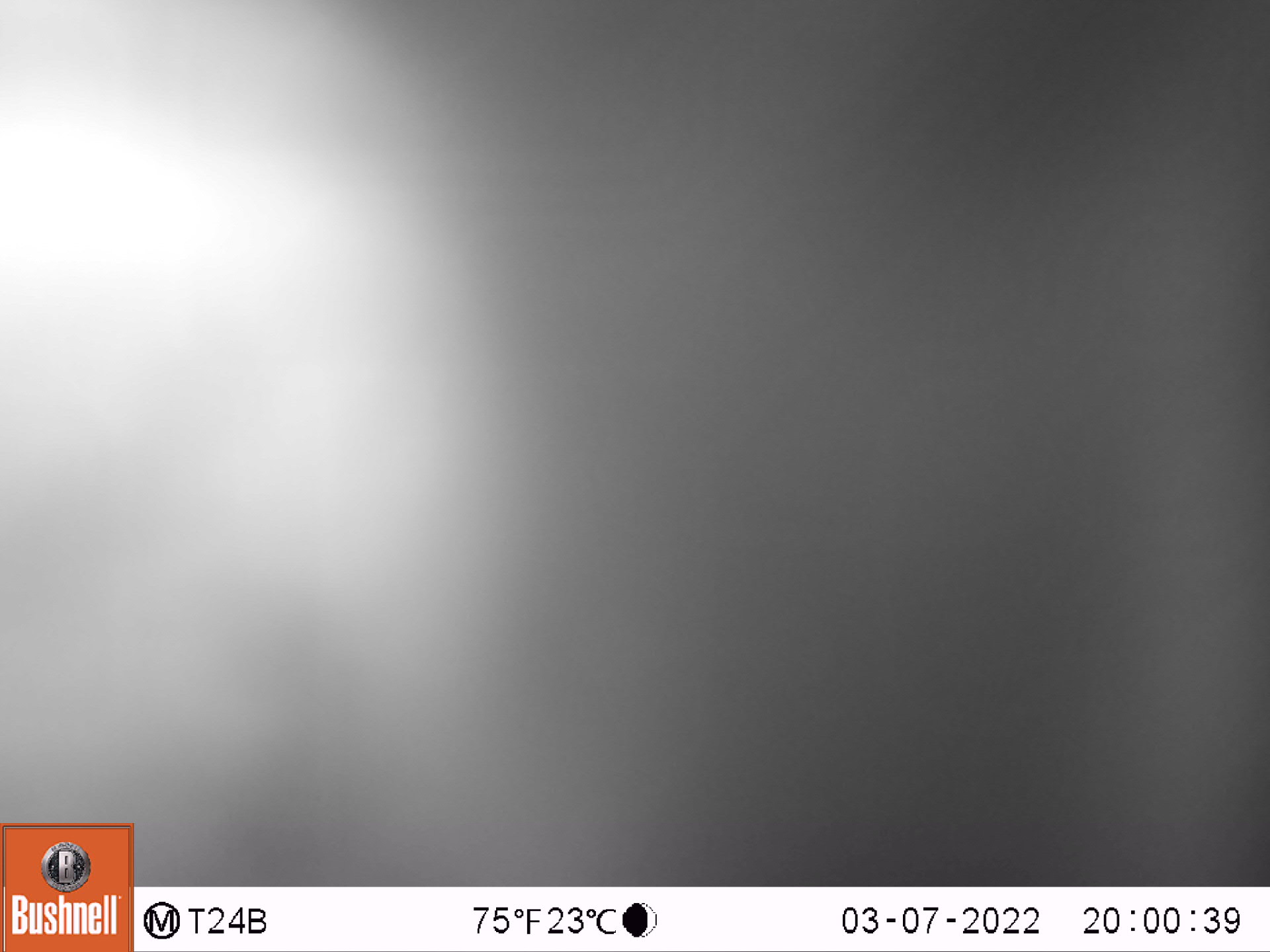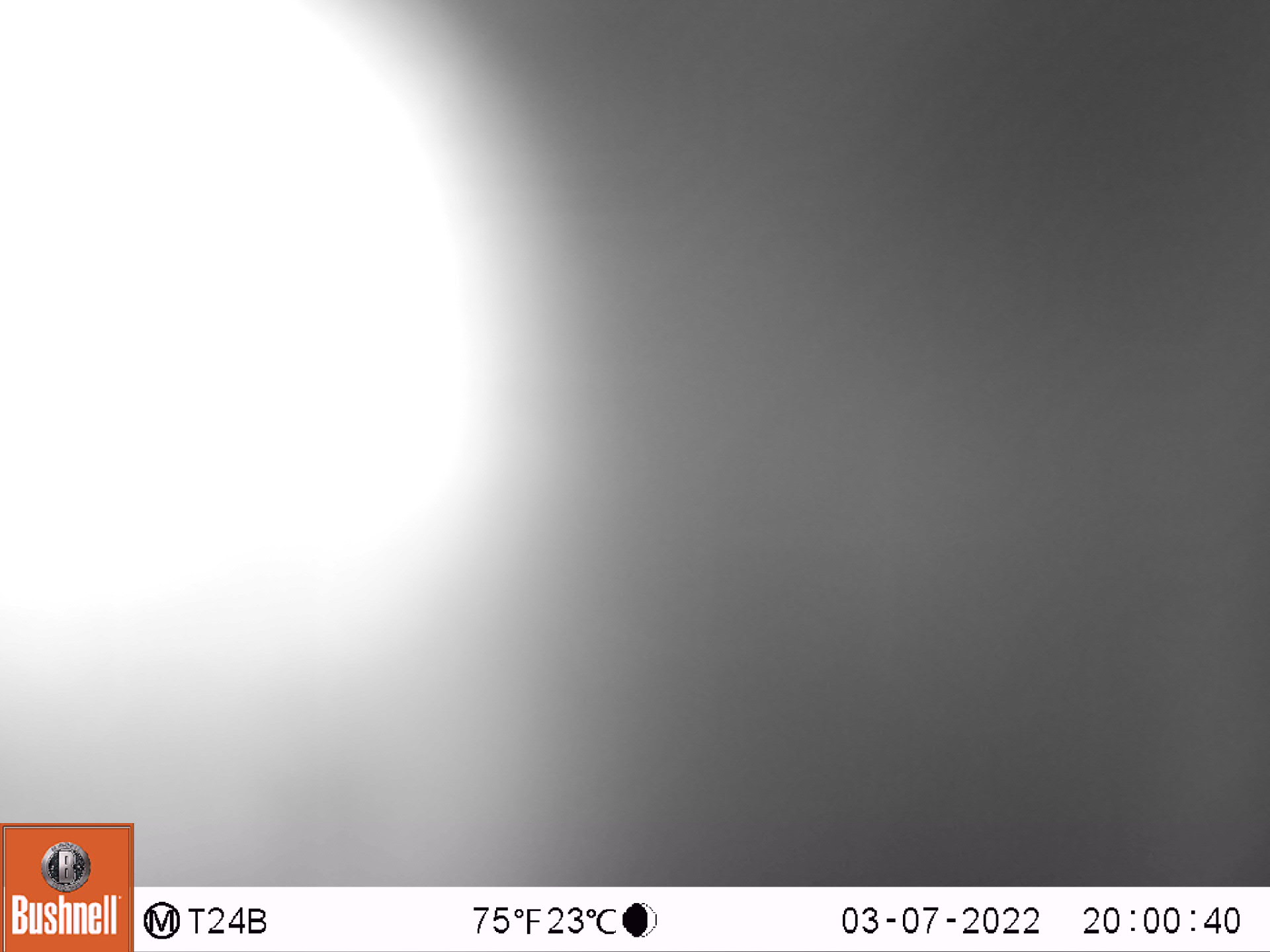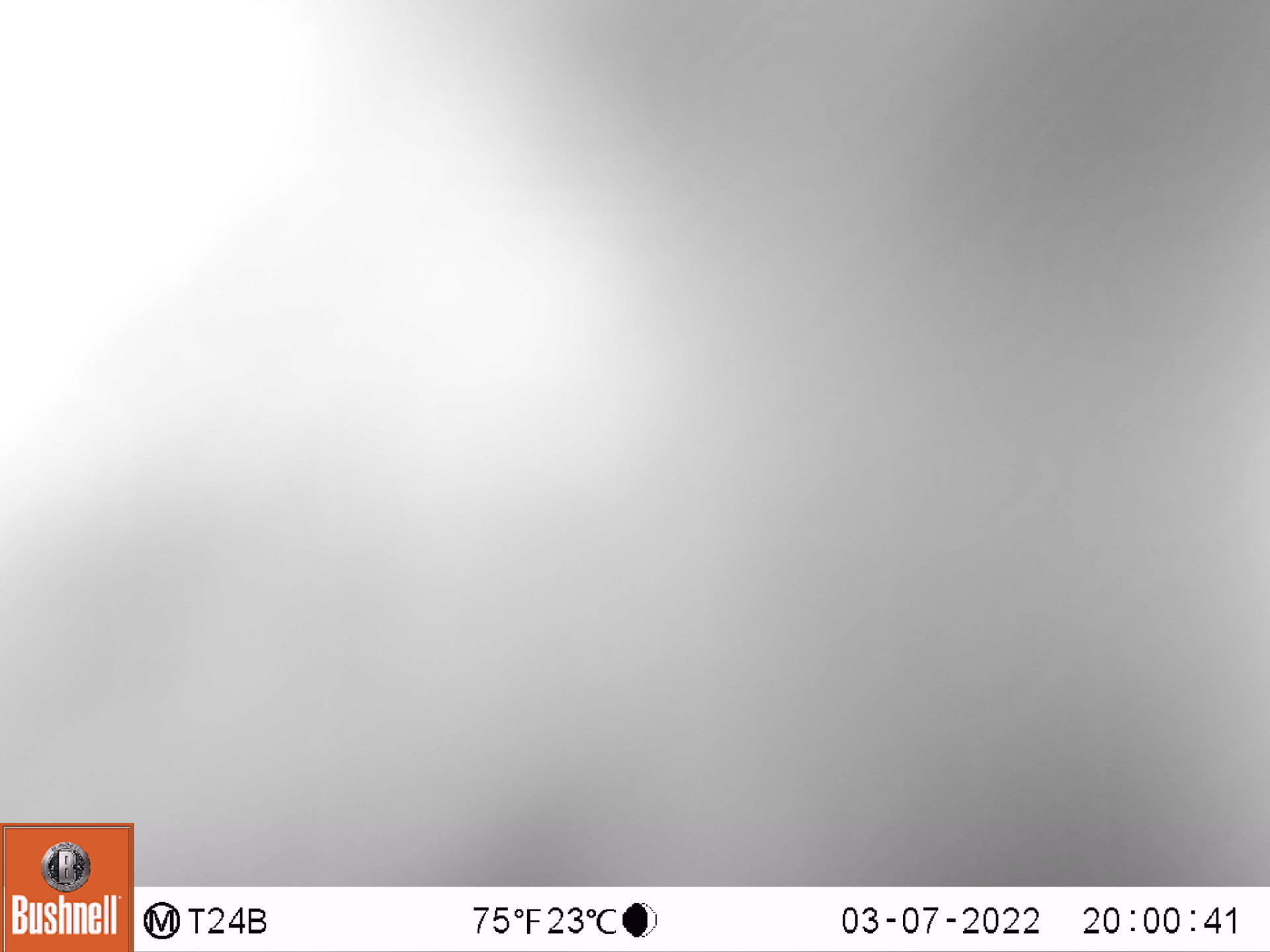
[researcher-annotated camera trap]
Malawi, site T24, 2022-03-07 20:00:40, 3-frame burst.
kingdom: Animalia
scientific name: Animalia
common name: other animal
Other animal (Animalia), count 1.